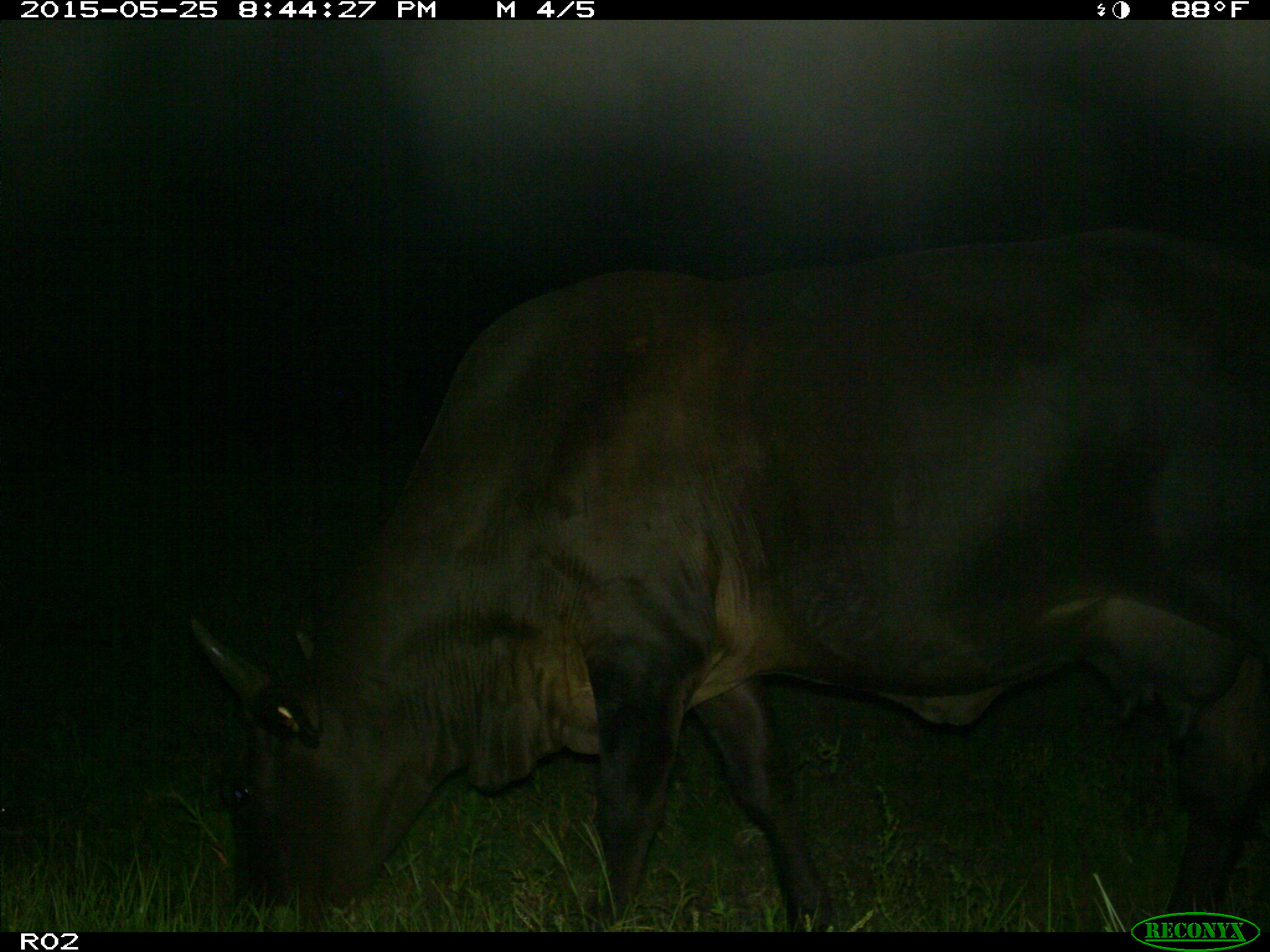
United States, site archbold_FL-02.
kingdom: Animalia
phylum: Chordata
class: Mammalia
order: Artiodactyla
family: Bovidae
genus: Bos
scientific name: Bos taurus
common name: domestic cow